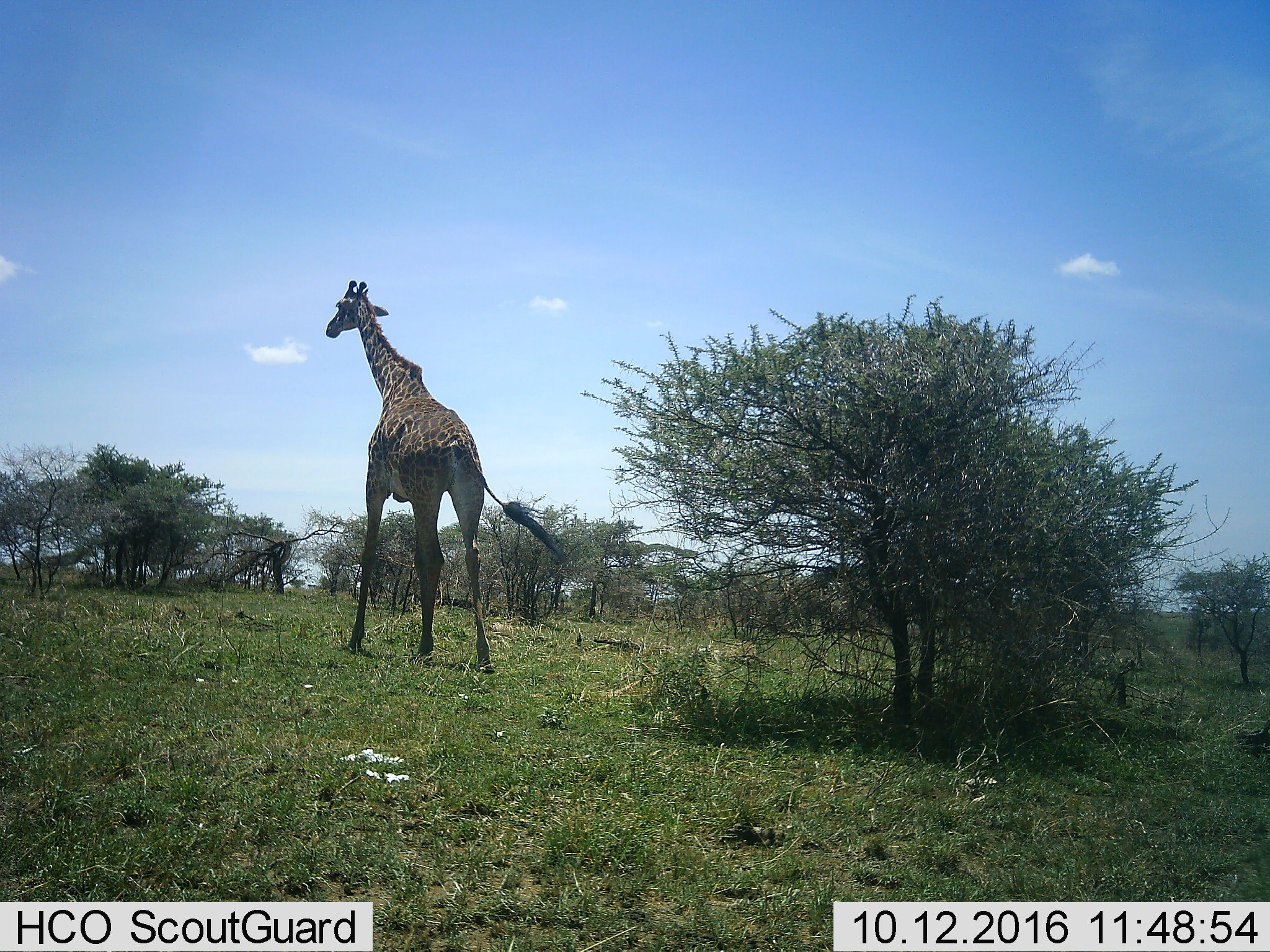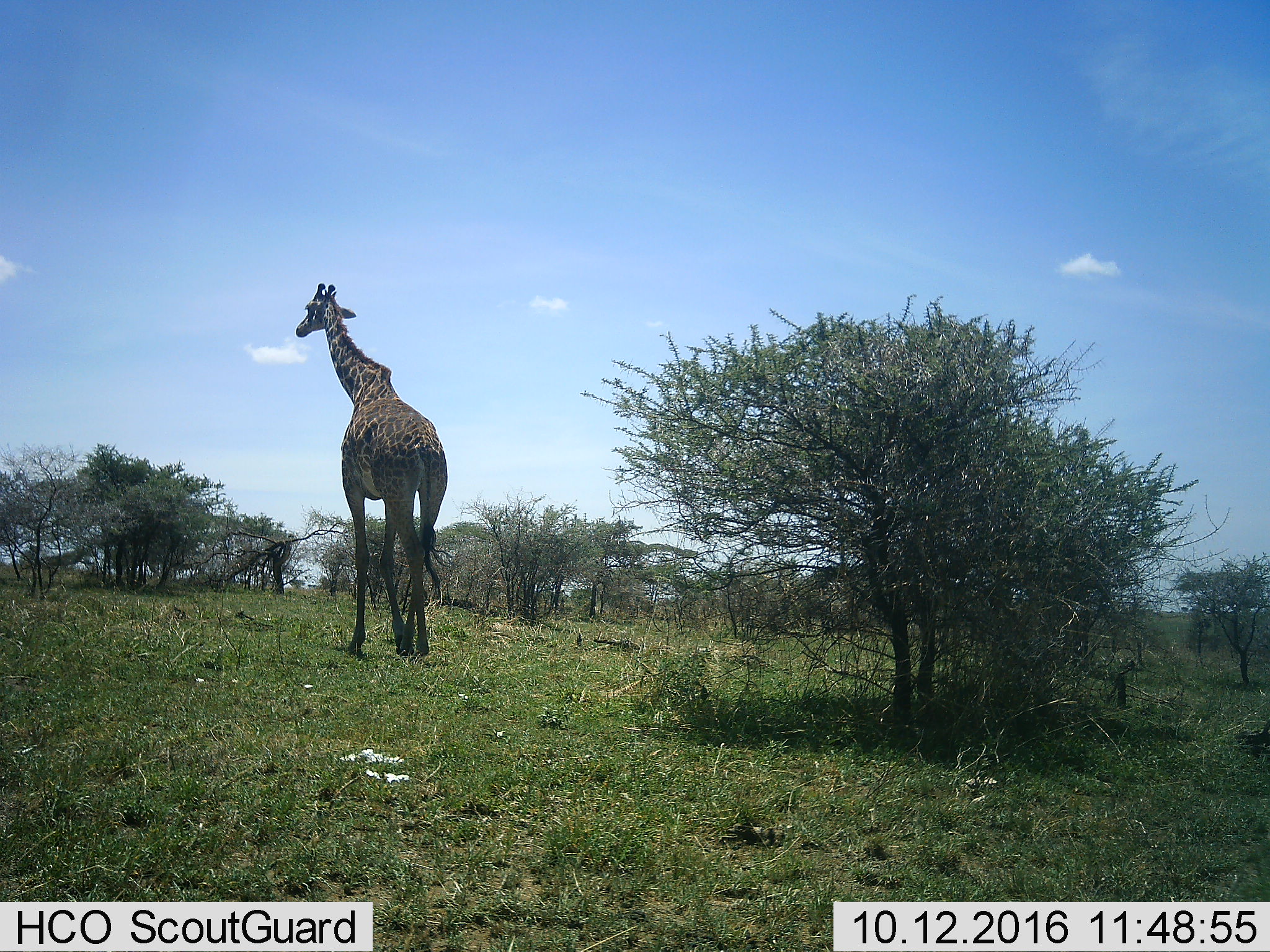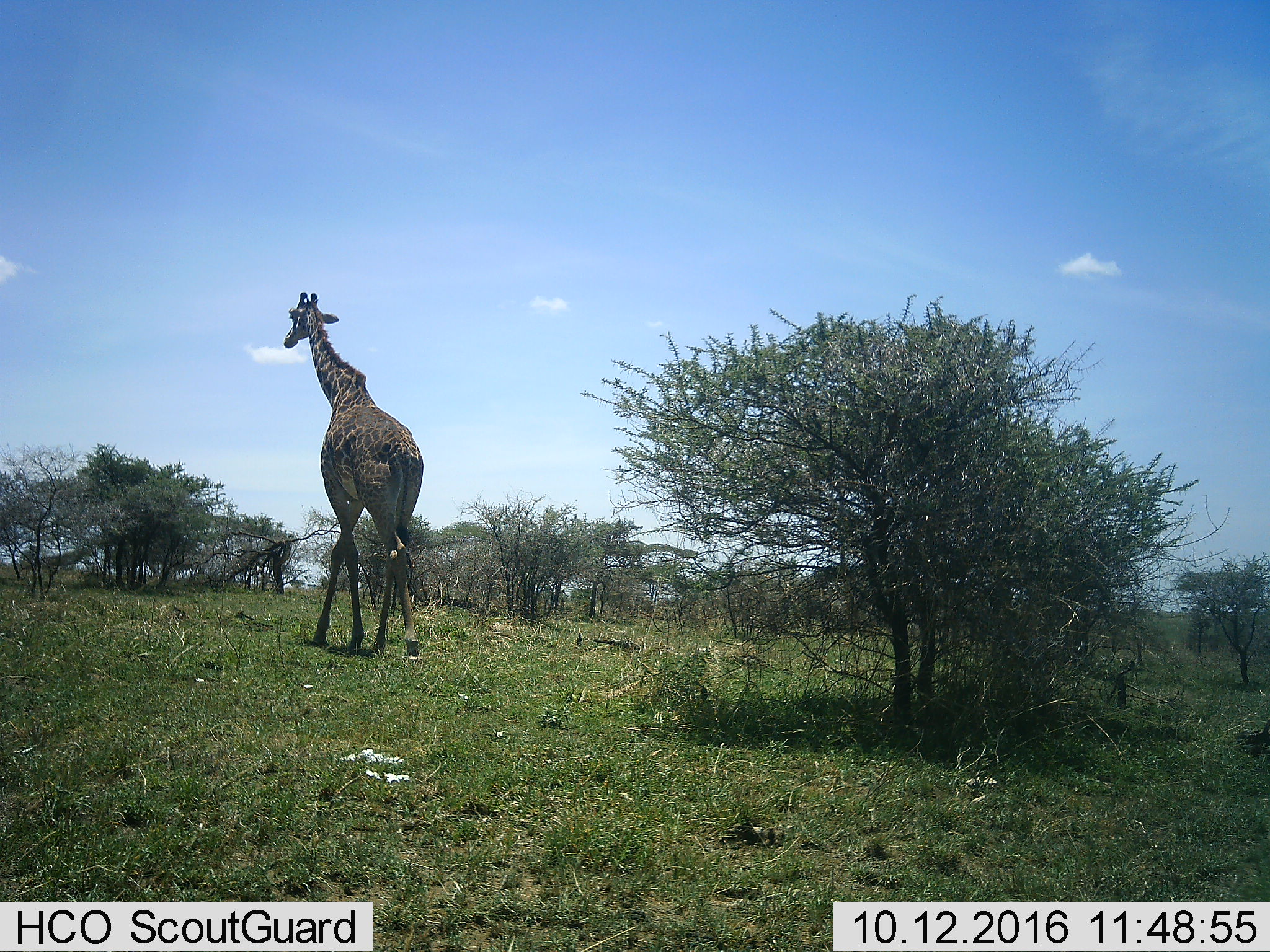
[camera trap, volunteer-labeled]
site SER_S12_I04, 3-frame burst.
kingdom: Animalia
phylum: Chordata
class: Mammalia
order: Artiodactyla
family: Giraffidae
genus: Giraffa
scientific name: Giraffa camelopardalis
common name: giraffe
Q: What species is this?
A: Giraffe (Giraffa camelopardalis).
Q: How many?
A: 1.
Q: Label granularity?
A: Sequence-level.